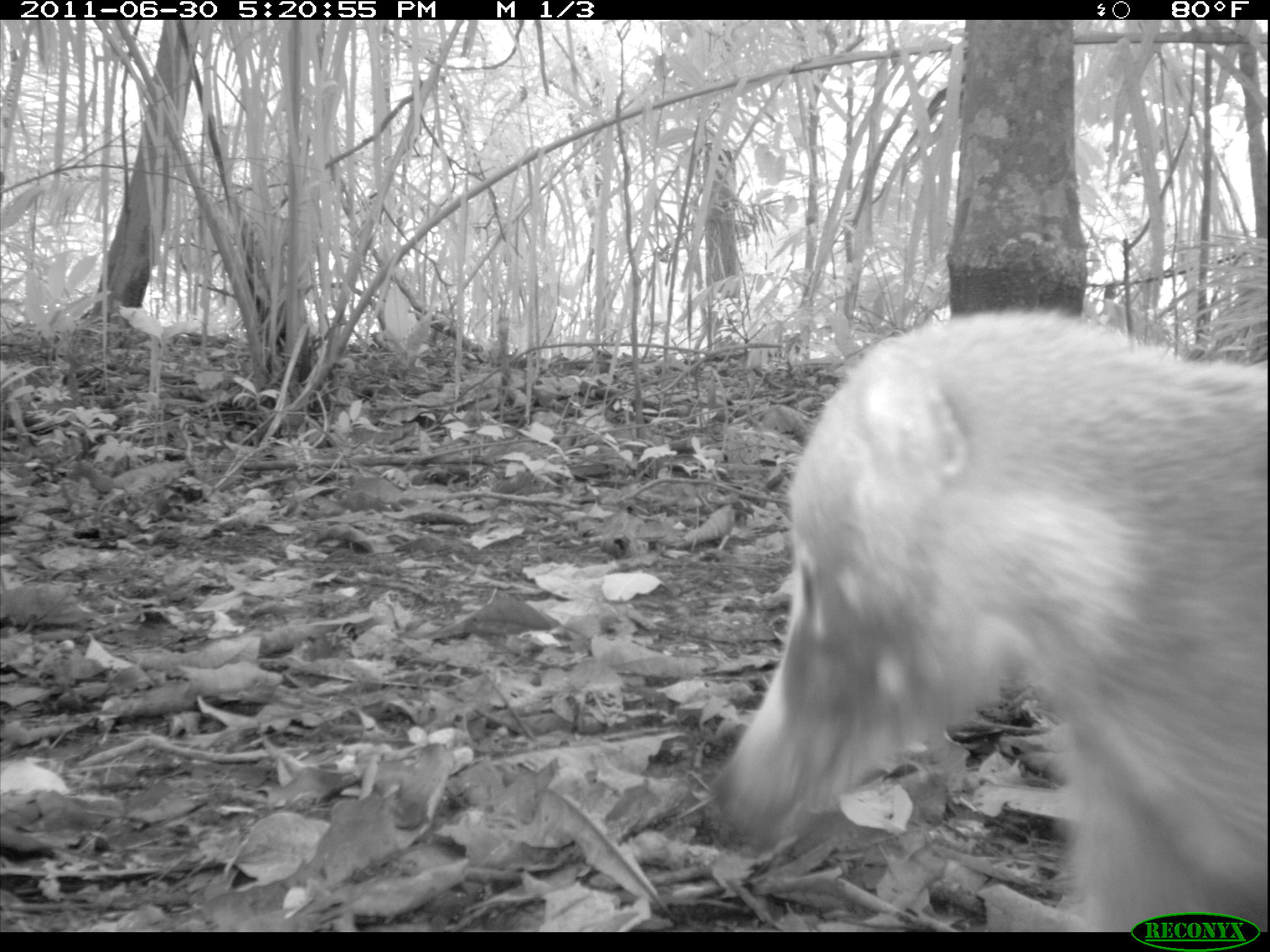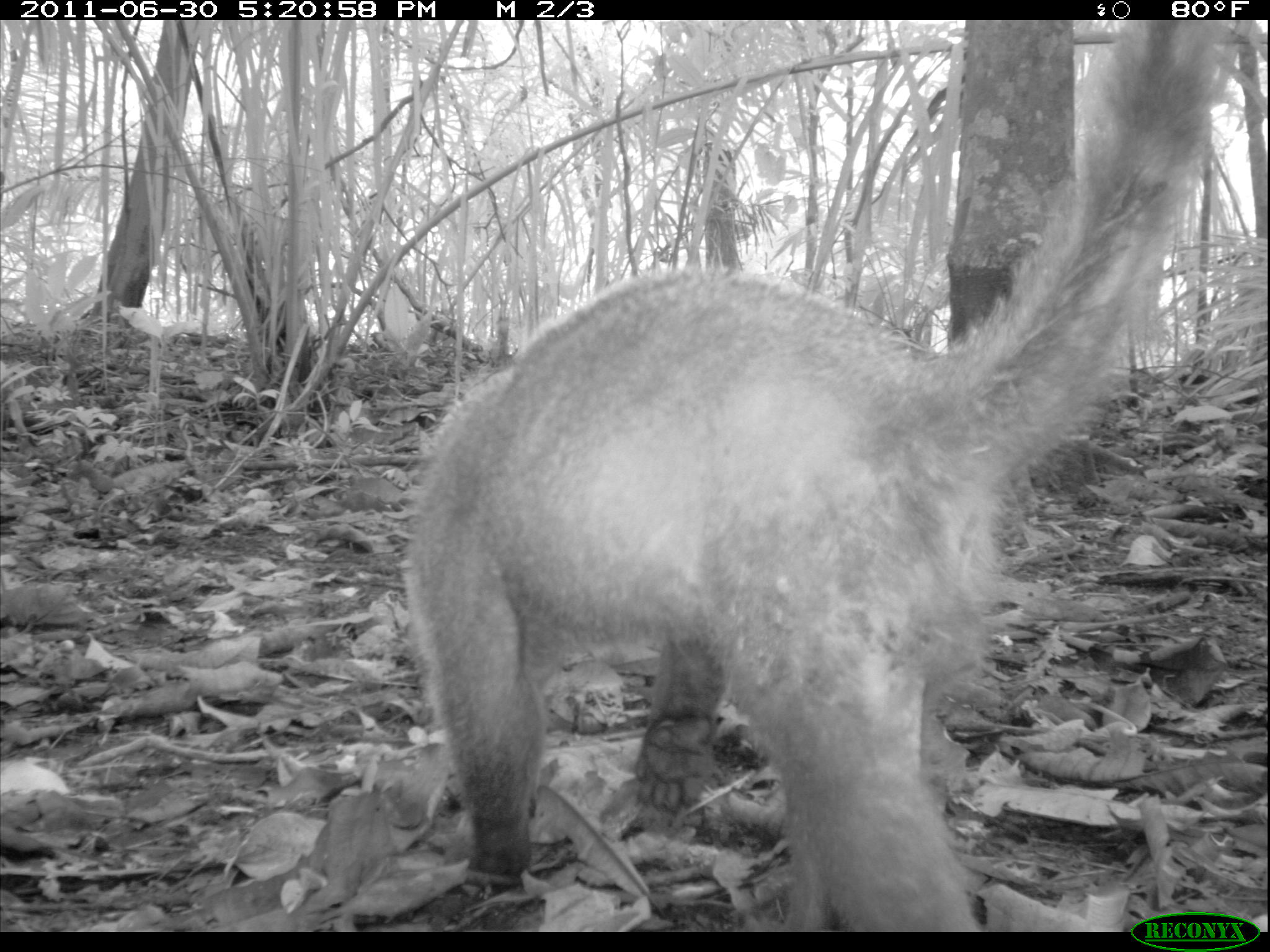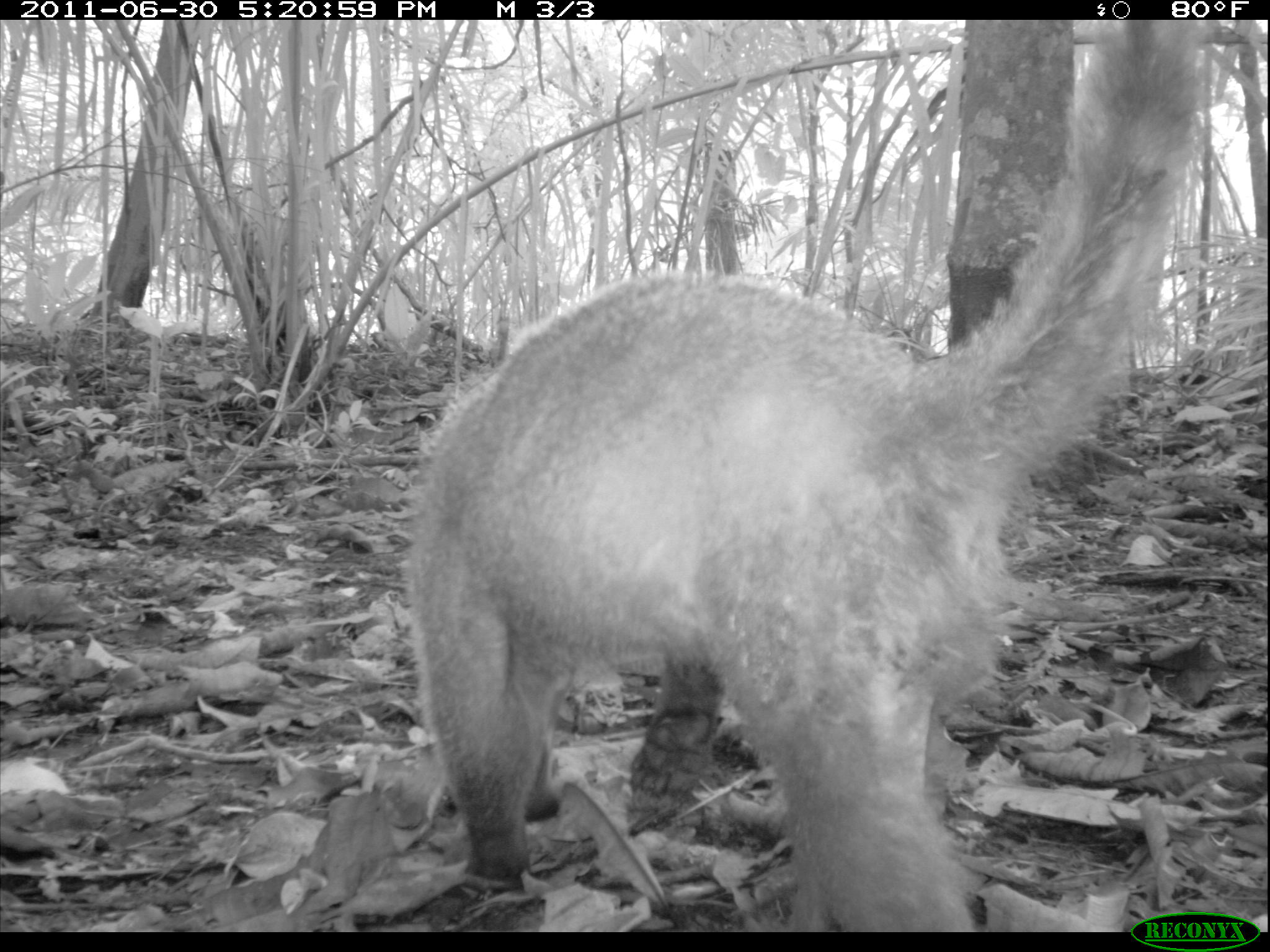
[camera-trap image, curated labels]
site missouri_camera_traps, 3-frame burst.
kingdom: Animalia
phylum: Chordata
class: Mammalia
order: Carnivora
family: Procyonidae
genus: Nasua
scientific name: Nasua narica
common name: white-nosed coati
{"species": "white-nosed coati (Nasua narica)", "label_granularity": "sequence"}